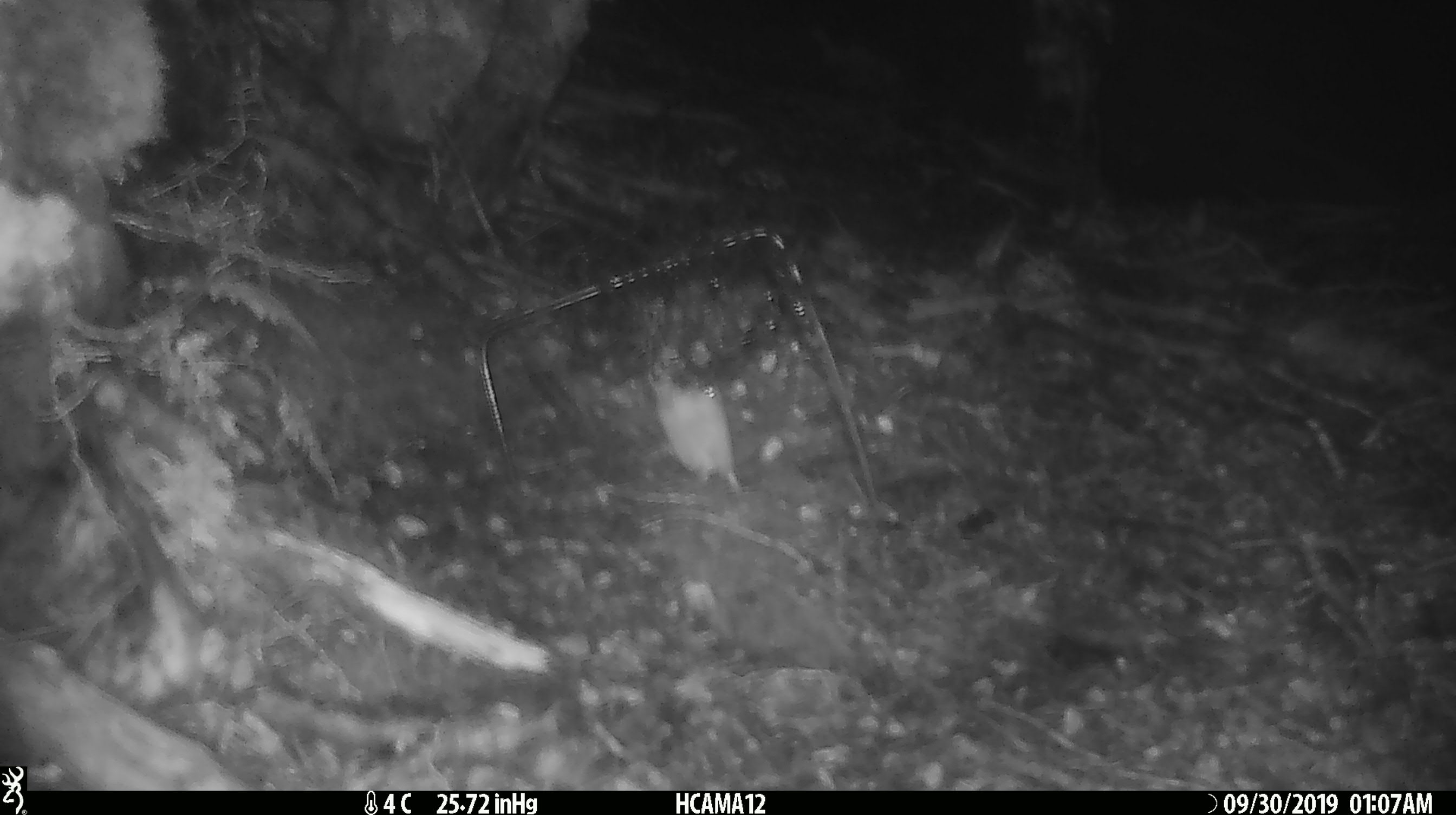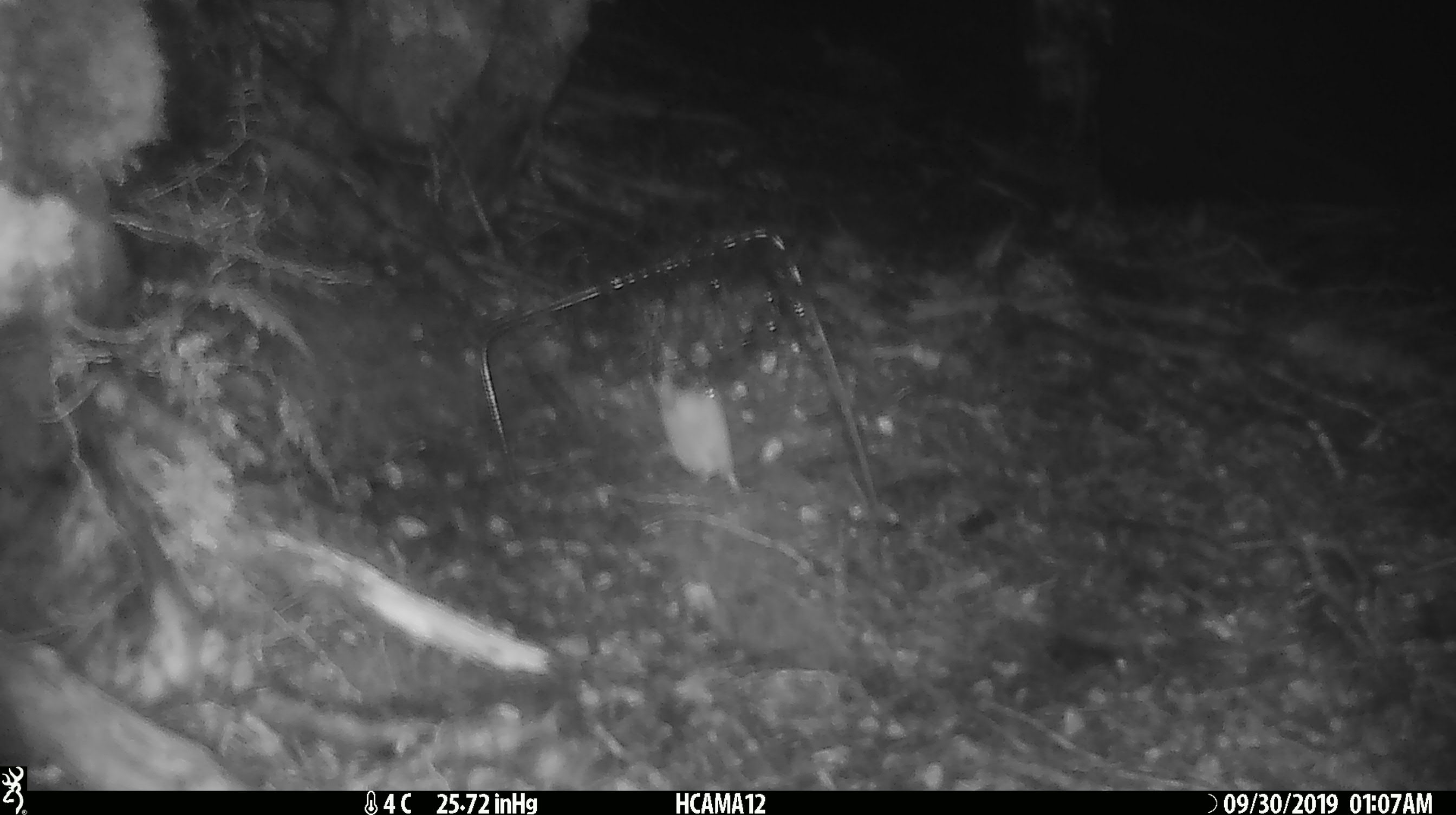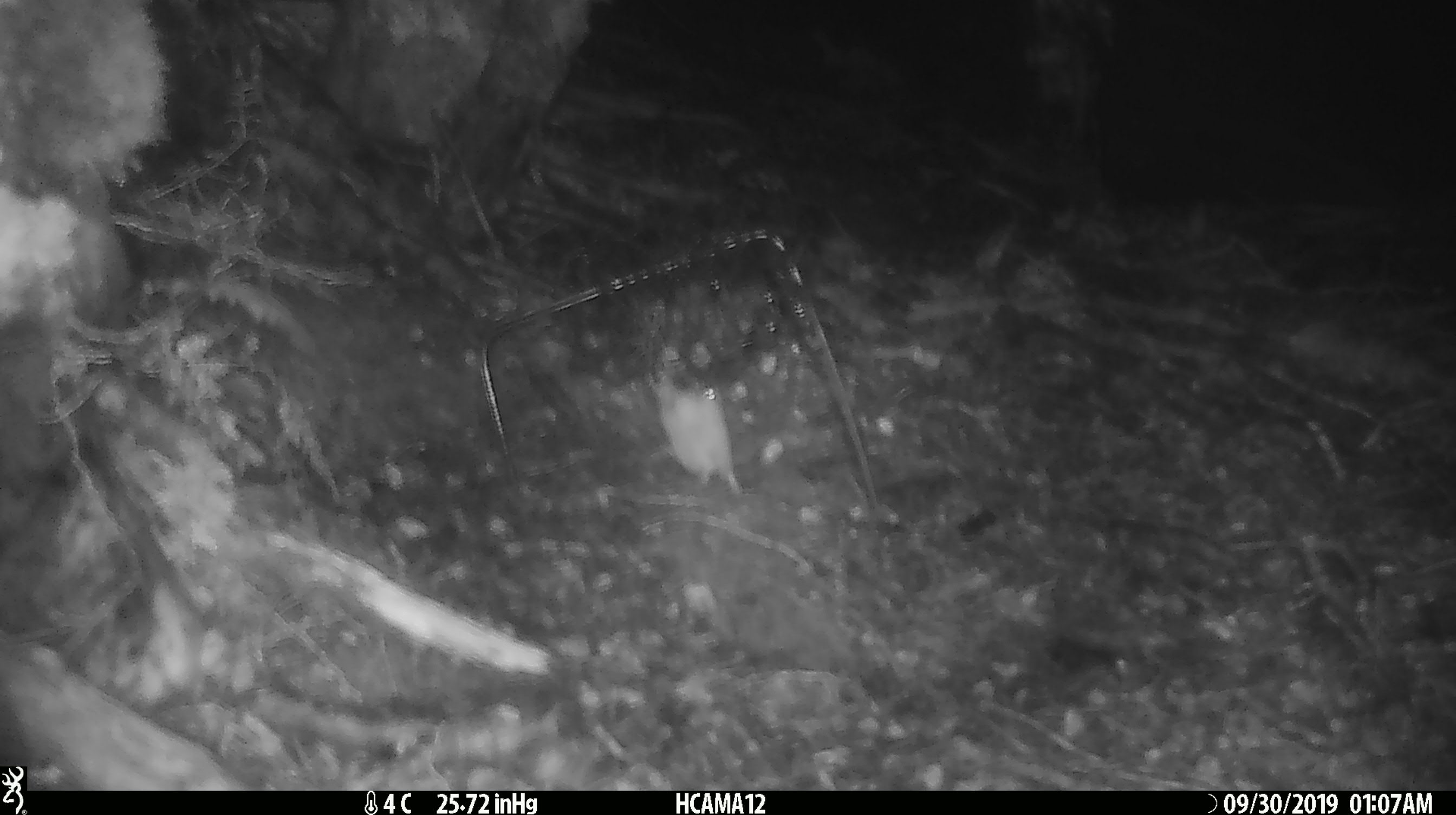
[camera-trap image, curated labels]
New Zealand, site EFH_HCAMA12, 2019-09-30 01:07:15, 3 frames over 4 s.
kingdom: Animalia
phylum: Chordata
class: Mammalia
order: Rodentia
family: Muridae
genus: Mus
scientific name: Mus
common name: mouse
Mouse (Mus).